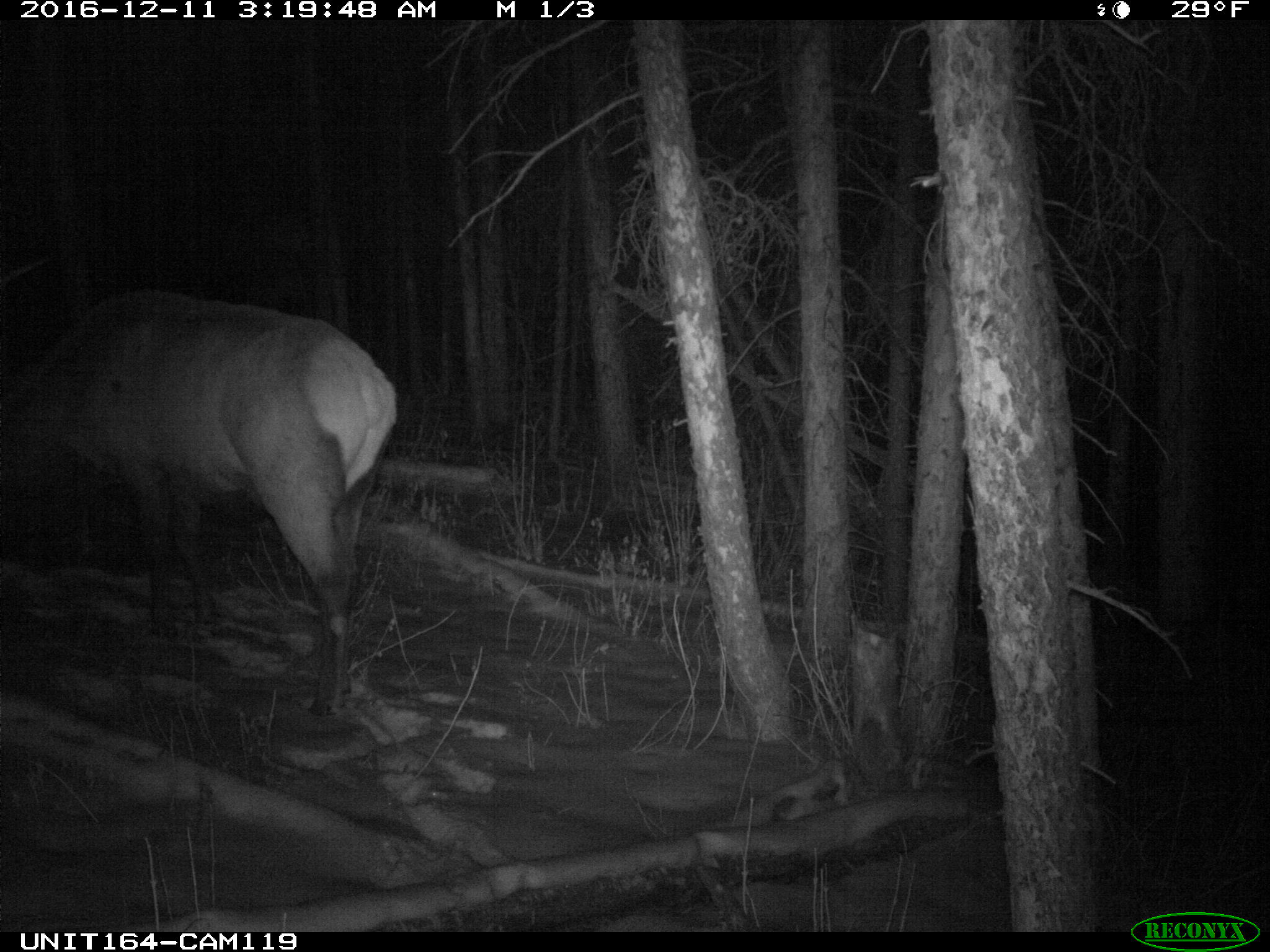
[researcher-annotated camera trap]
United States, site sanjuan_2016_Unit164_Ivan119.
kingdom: Animalia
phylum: Chordata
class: Mammalia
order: Artiodactyla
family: Cervidae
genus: Cervus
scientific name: Cervus elaphus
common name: red deer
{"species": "Cervus elaphus (red deer)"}